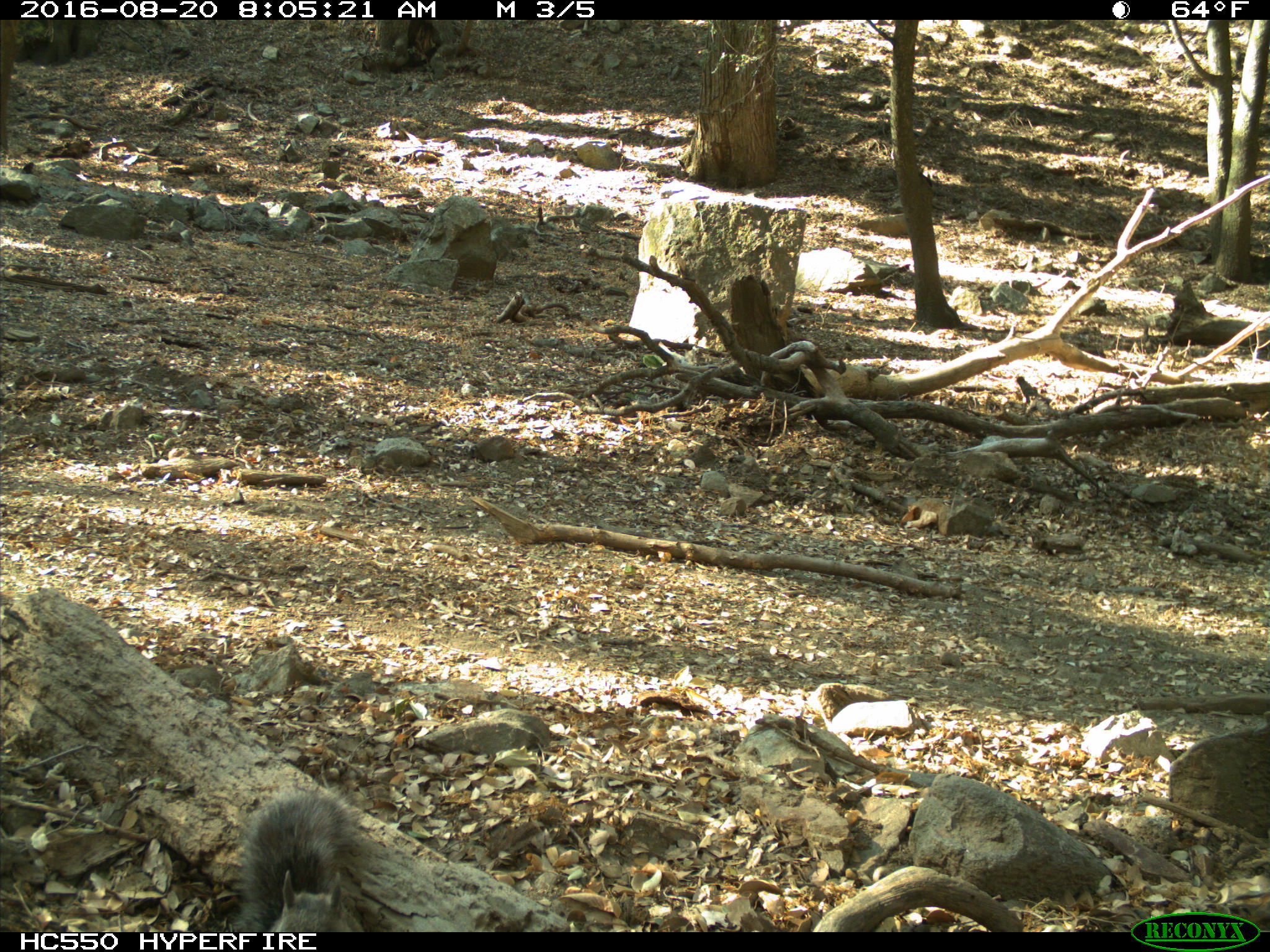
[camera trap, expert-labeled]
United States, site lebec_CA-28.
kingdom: Animalia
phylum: Chordata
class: Mammalia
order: Rodentia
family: Sciuridae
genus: Sciurus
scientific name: Sciurus carolinensis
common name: eastern gray squirrel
Sciurus carolinensis (eastern gray squirrel).